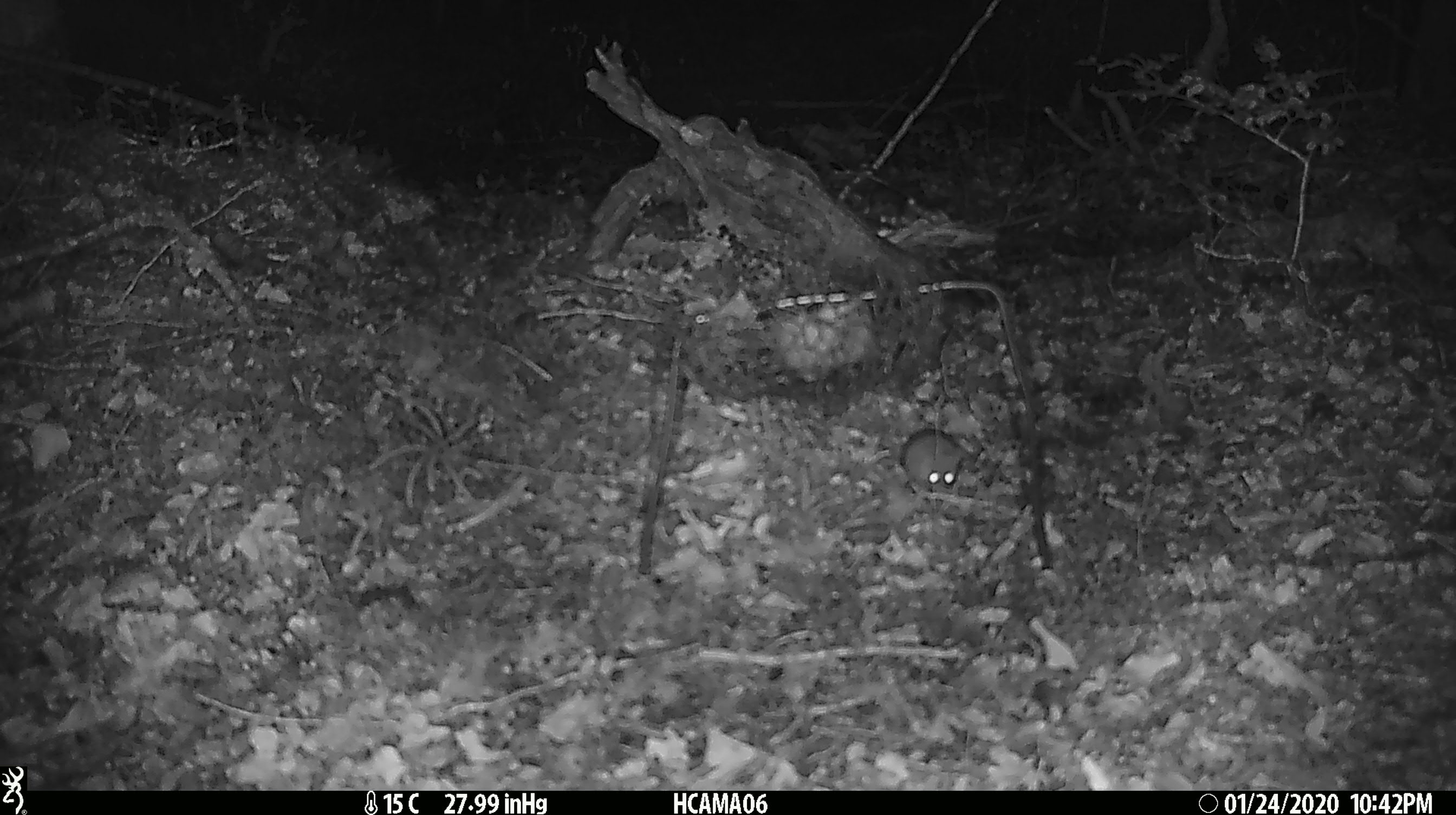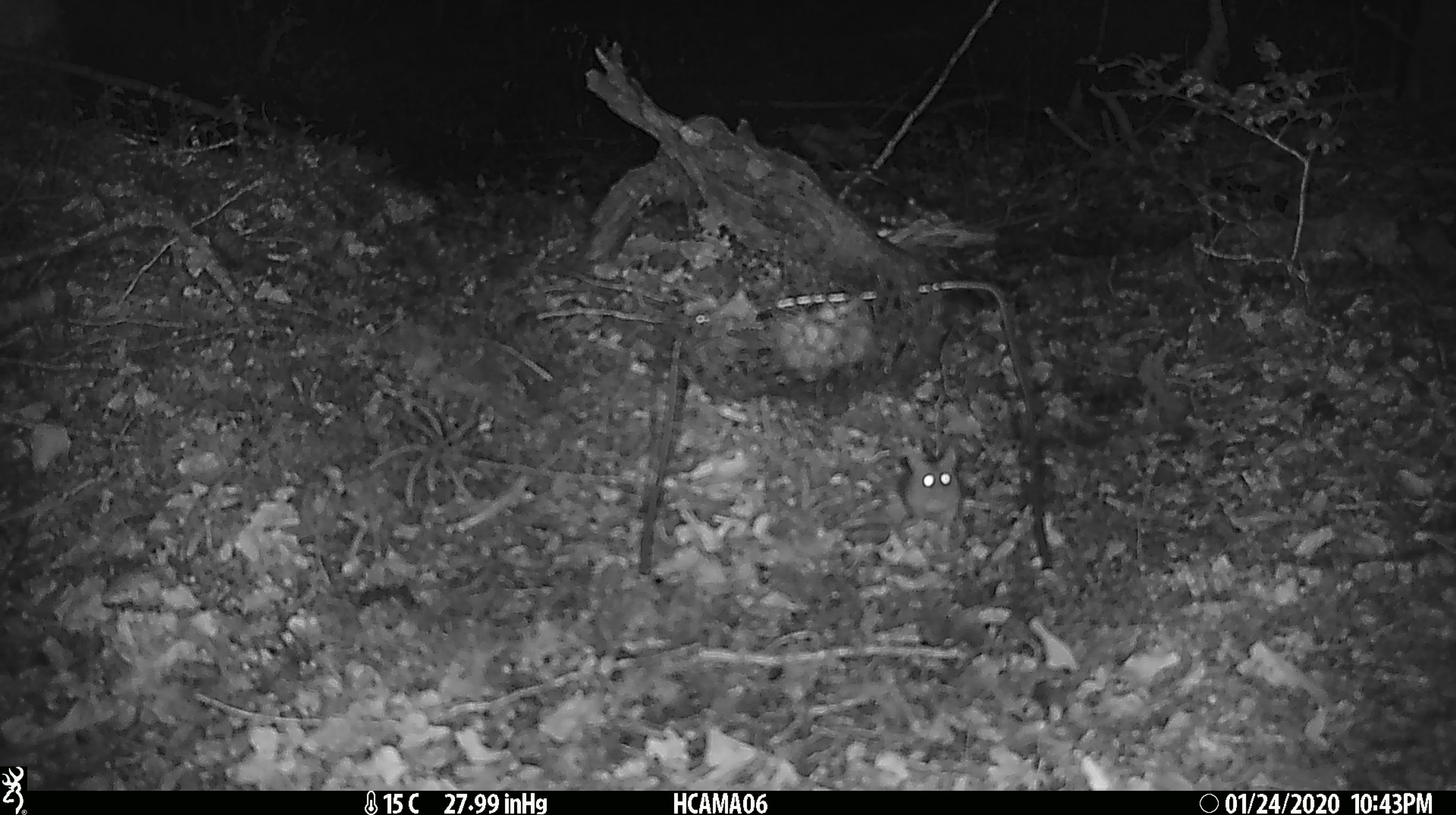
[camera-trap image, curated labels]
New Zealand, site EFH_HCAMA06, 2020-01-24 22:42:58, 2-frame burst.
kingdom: Animalia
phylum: Chordata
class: Mammalia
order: Rodentia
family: Muridae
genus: Mus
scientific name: Mus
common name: mouse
Mouse (Mus).